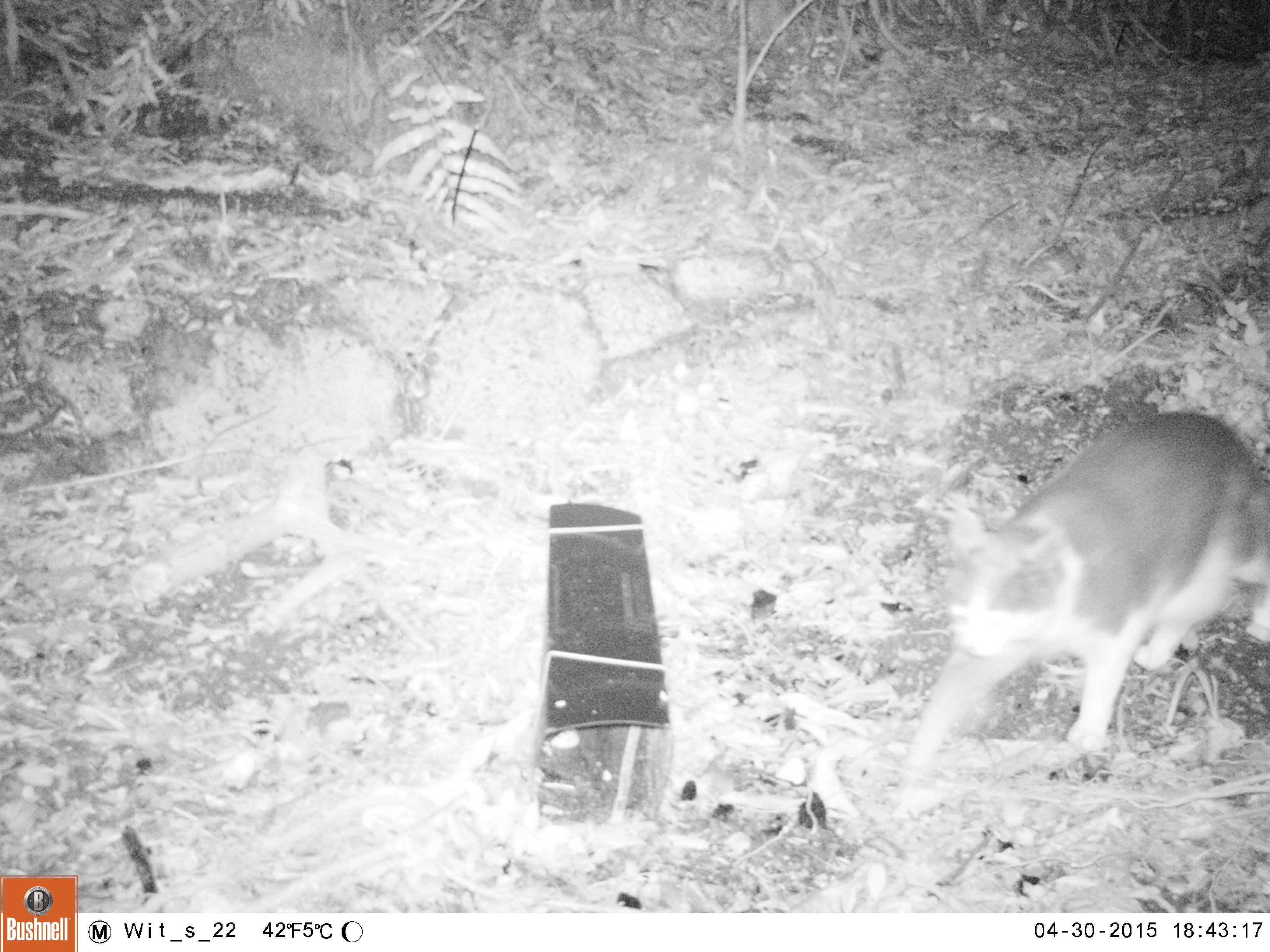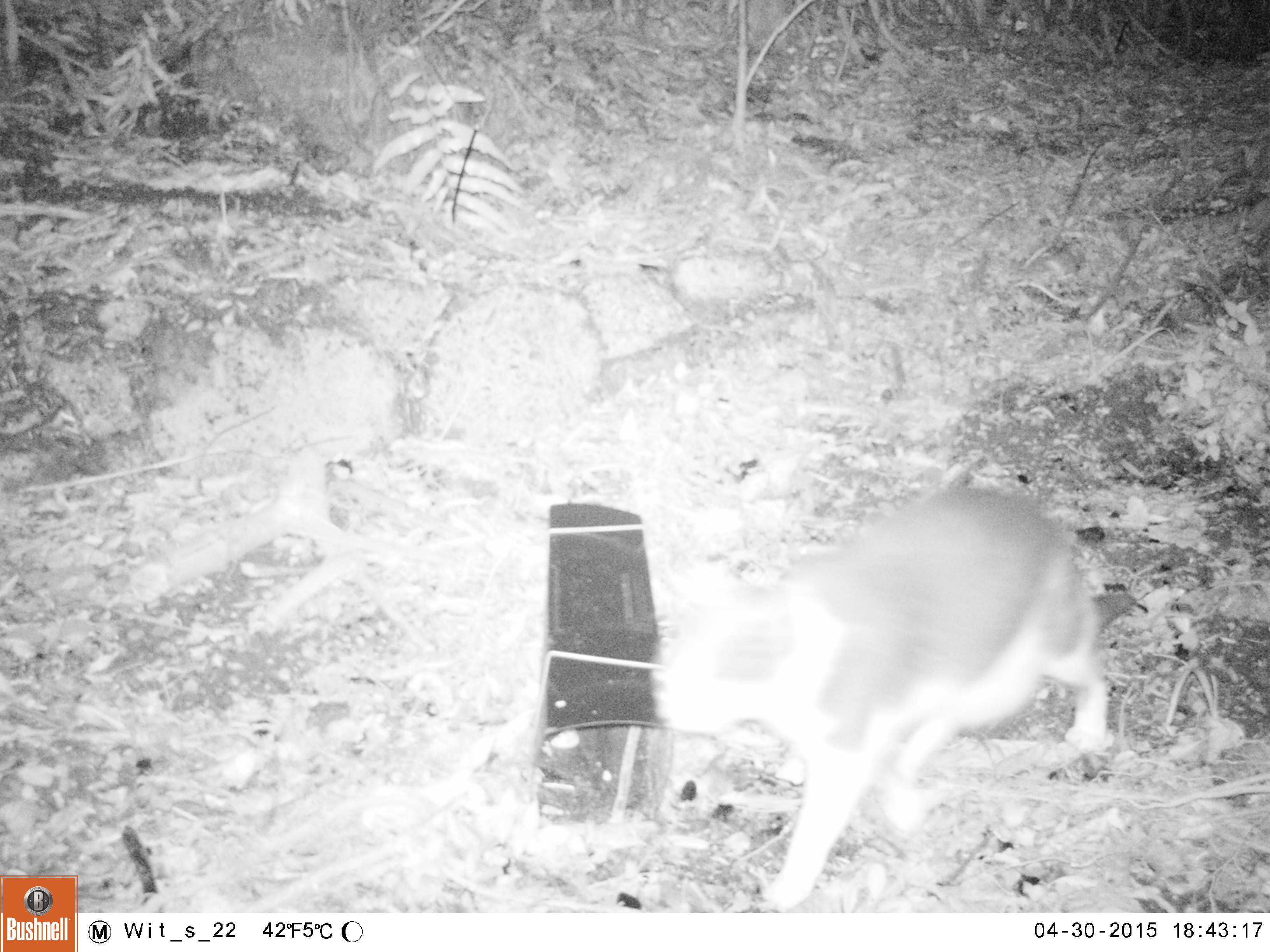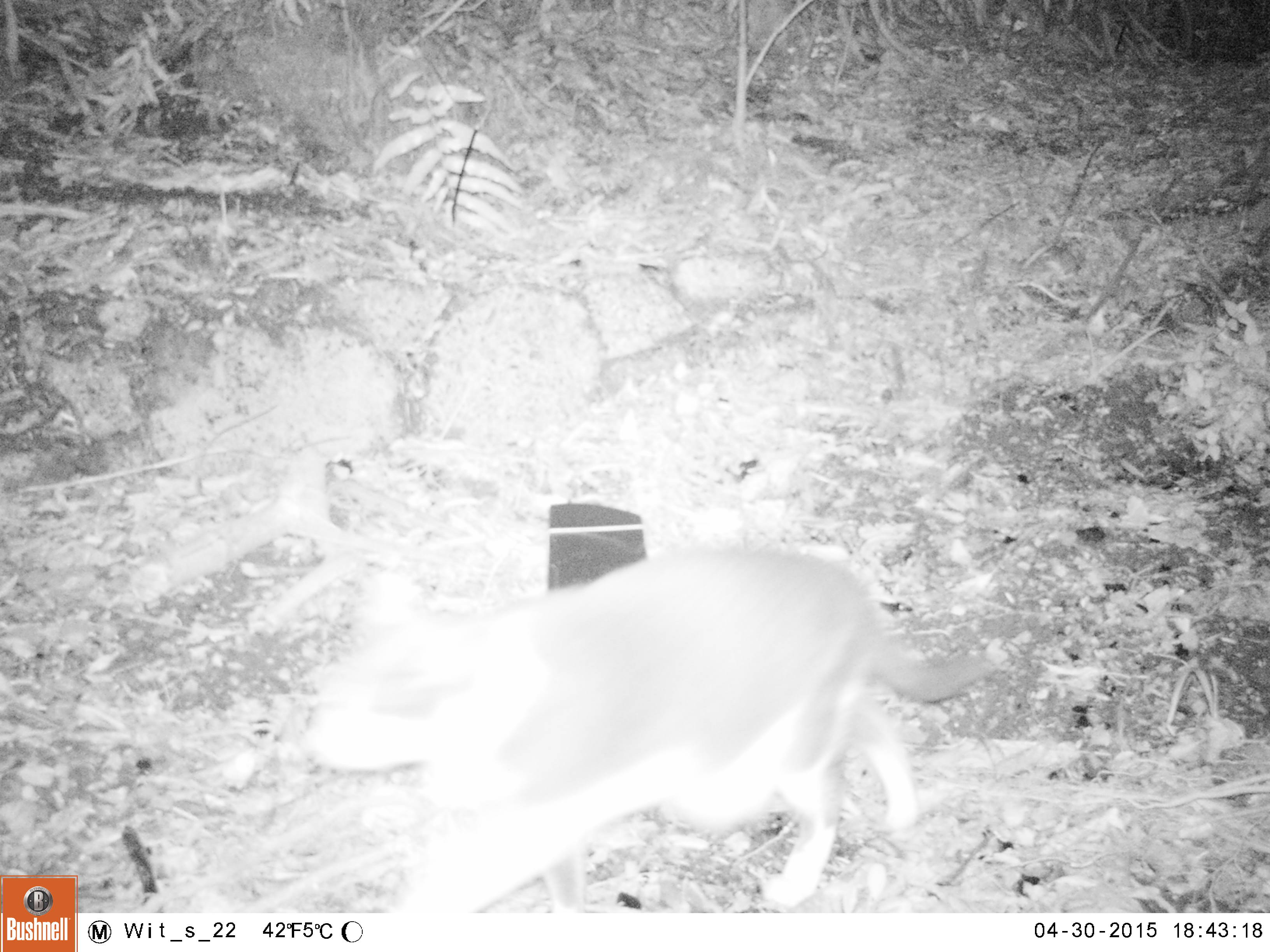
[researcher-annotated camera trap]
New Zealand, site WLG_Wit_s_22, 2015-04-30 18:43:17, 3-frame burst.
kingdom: Animalia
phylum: Chordata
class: Mammalia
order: Carnivora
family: Felidae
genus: Felis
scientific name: Felis catus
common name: domestic cat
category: cat